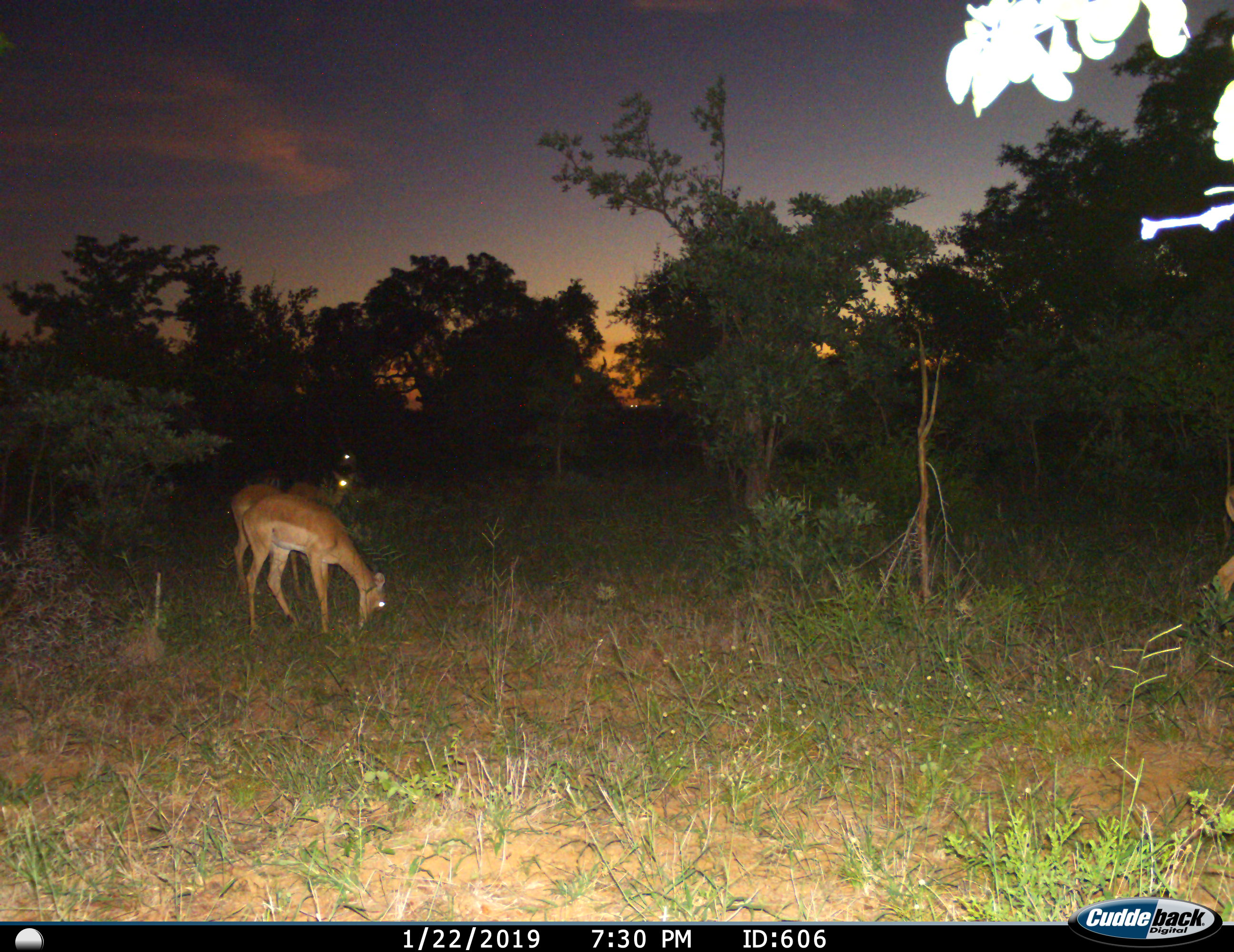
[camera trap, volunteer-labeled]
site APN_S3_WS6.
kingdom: Animalia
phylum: Chordata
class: Mammalia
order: Artiodactyla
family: Bovidae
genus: Aepyceros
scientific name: Aepyceros melampus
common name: impala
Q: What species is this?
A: Impala (Aepyceros melampus).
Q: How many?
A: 4.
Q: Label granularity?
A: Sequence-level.